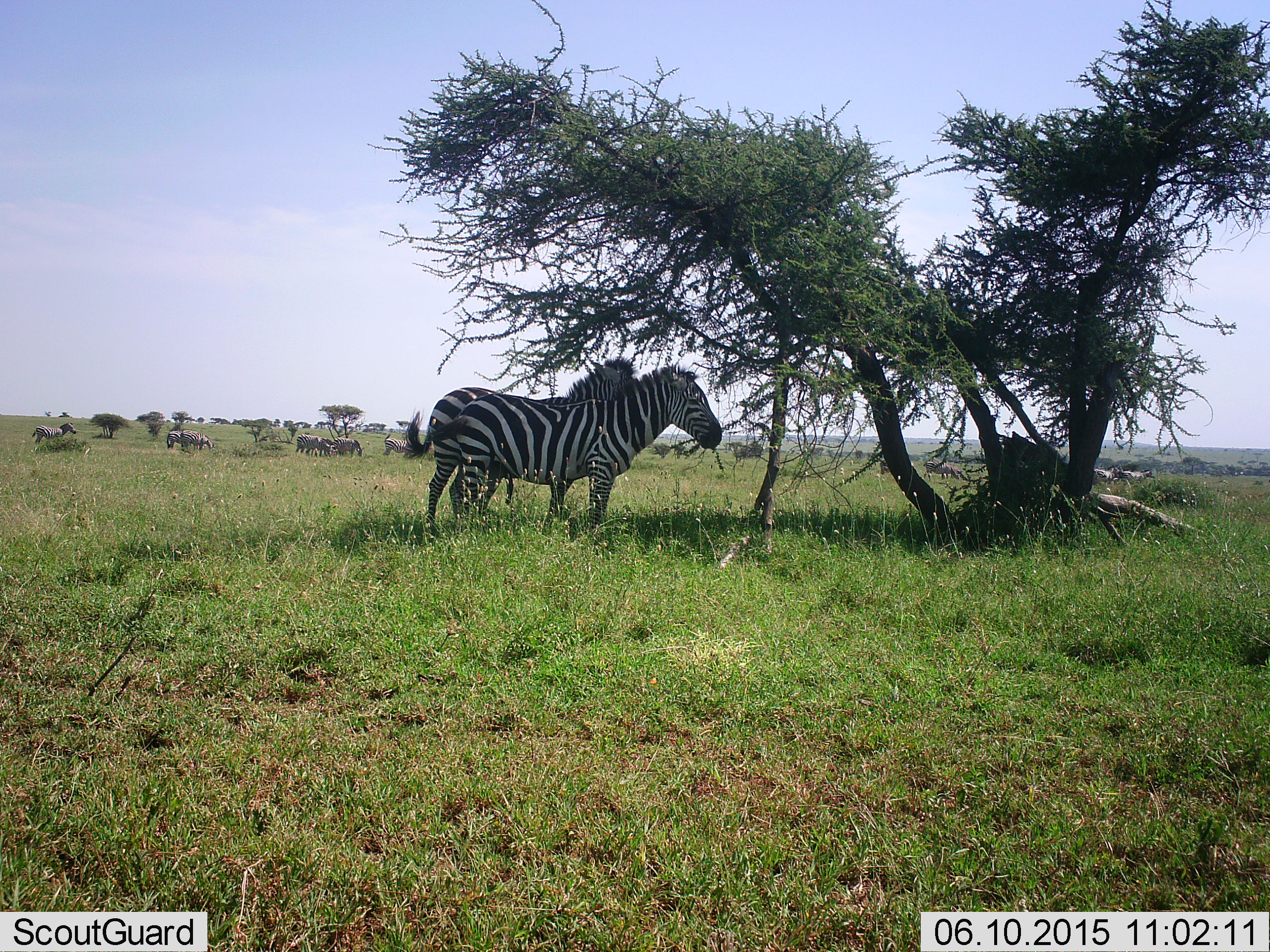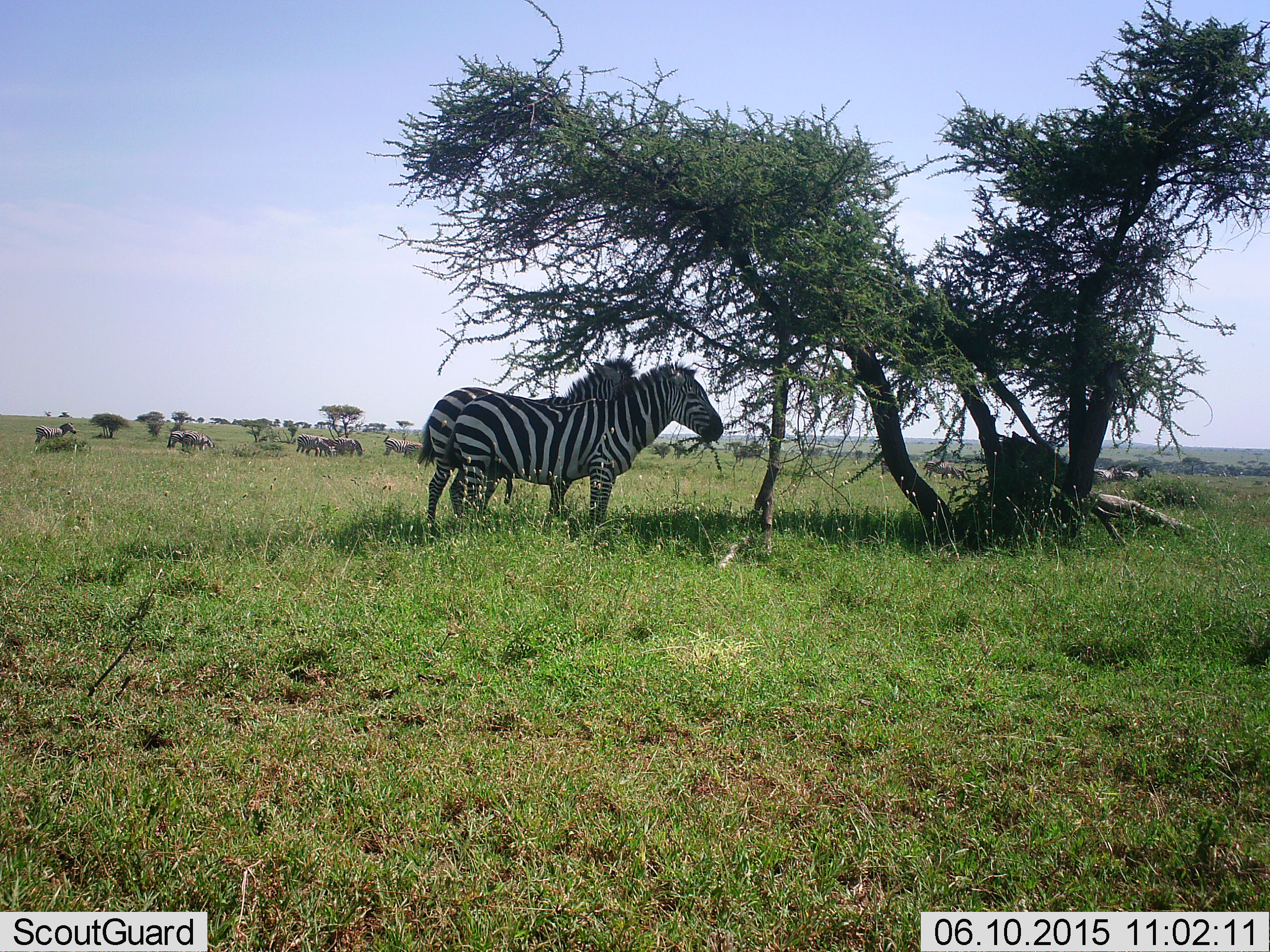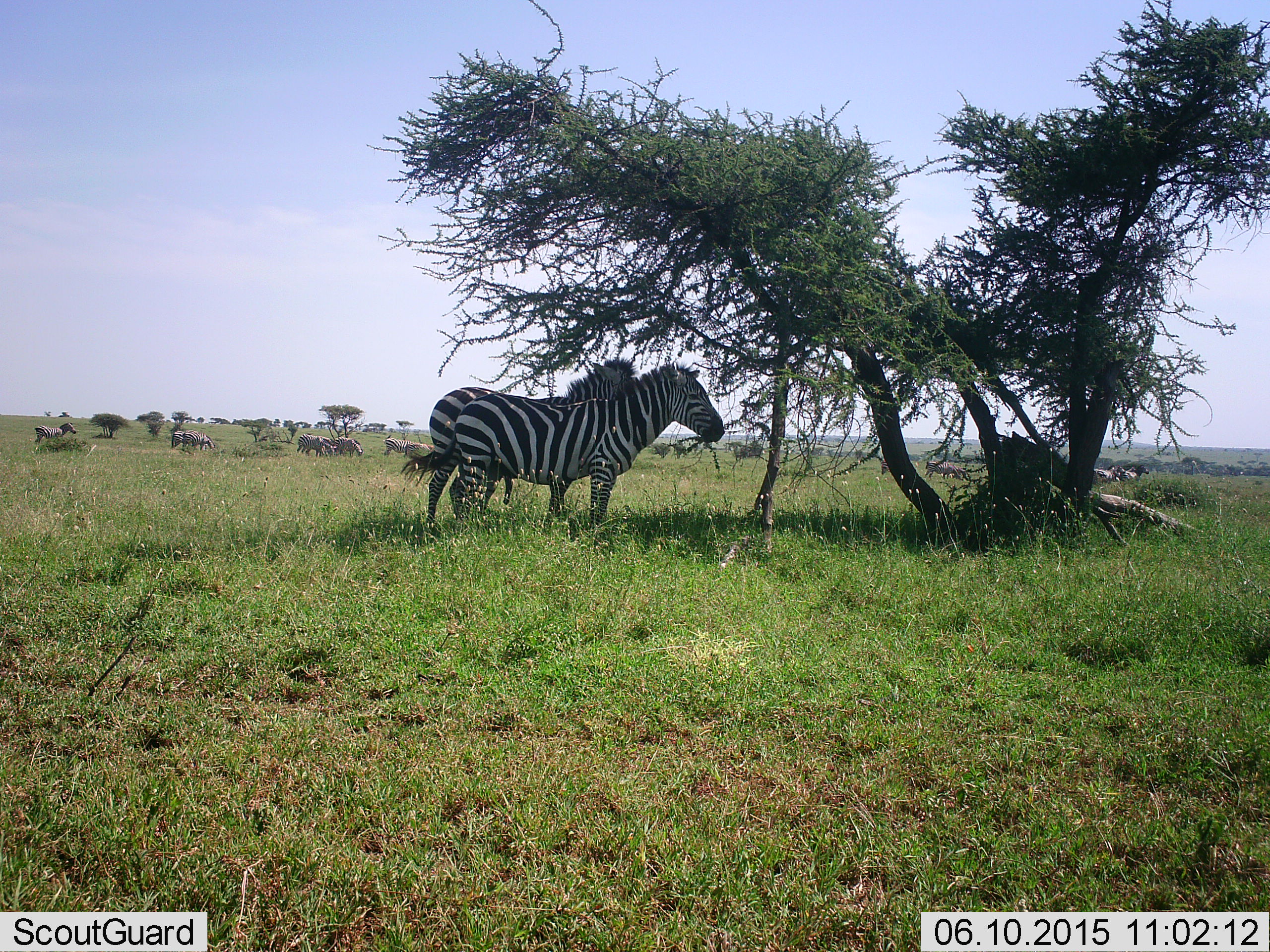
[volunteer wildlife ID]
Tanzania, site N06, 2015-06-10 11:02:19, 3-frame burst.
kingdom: Animalia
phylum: Chordata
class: Mammalia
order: Perissodactyla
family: Equidae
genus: Equus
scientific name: Equus quagga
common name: plains zebra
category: zebra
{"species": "zebra (plains zebra) (Equus quagga)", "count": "11-50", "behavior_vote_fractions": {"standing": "90%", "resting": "10%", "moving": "0%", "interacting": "0%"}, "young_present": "0%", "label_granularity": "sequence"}